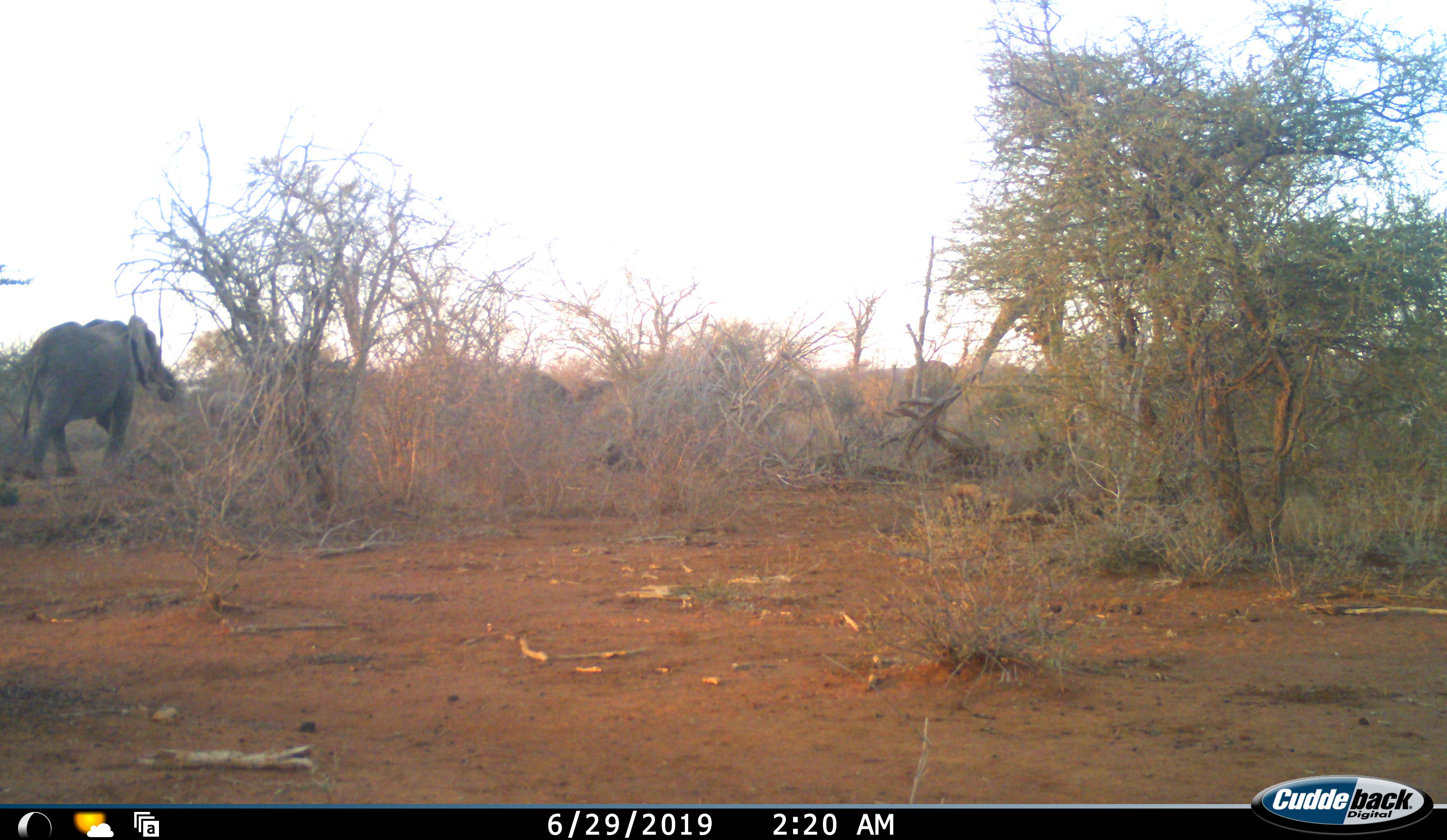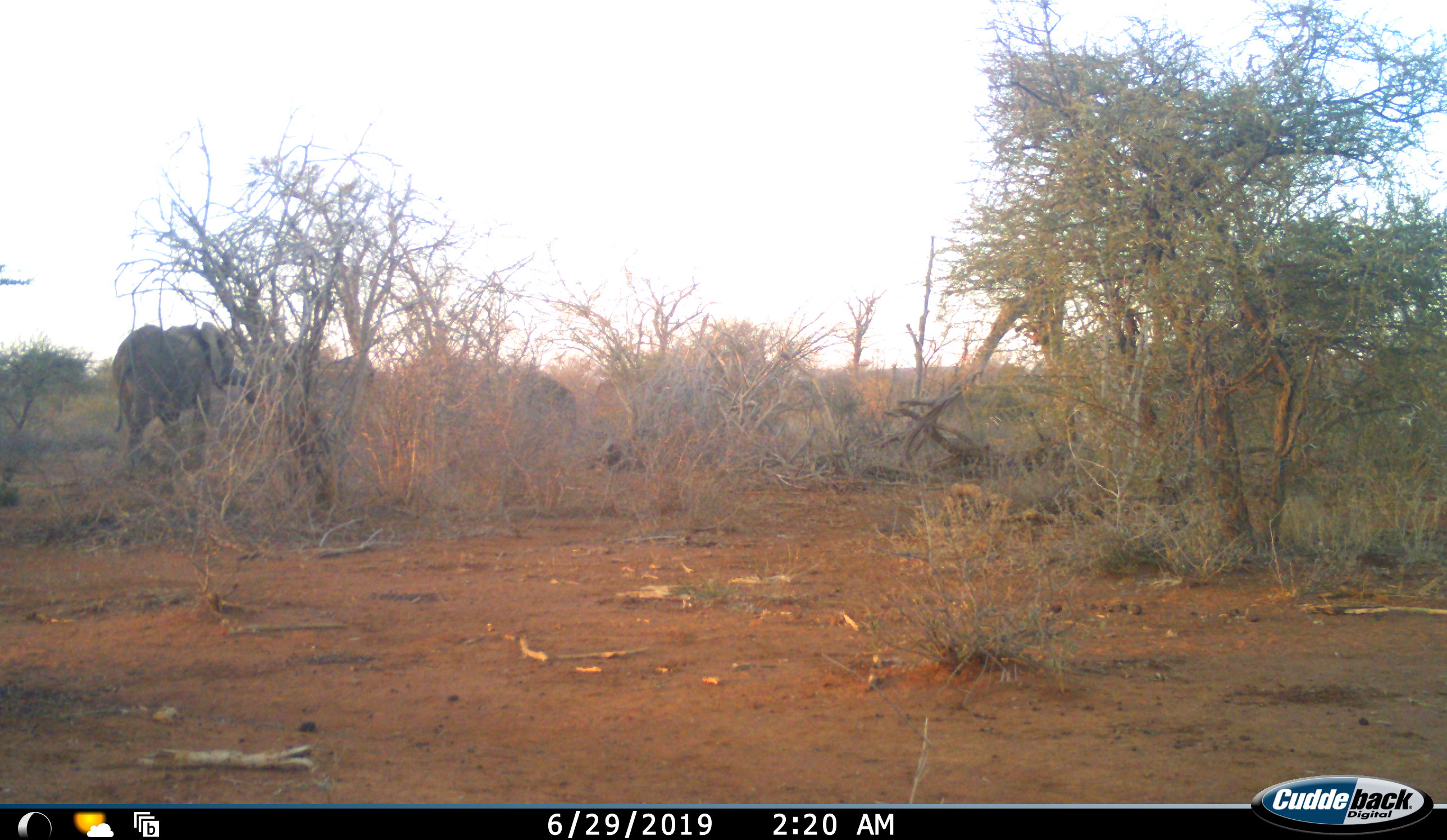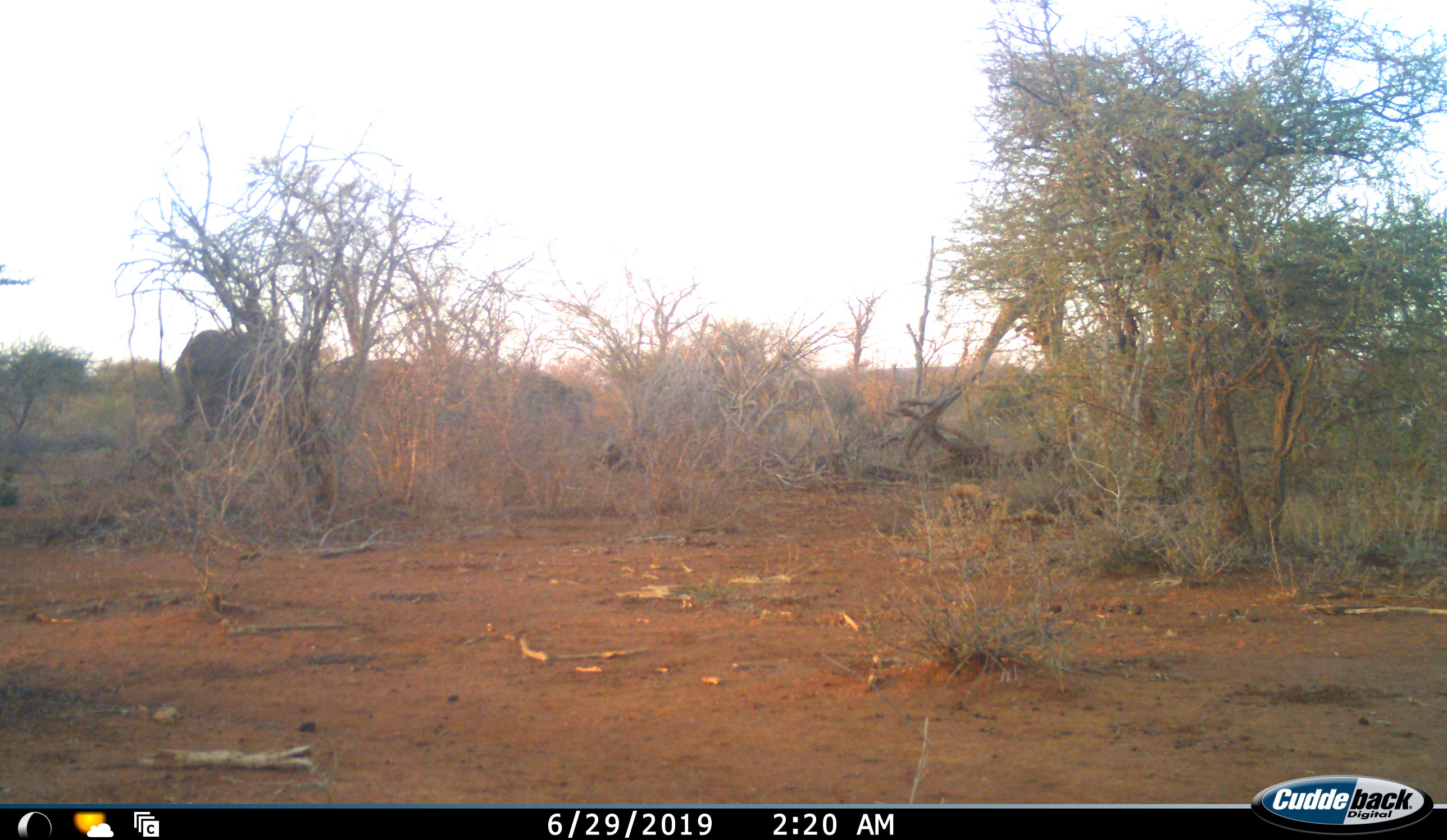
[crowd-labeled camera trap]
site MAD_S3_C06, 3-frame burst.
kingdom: Animalia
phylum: Chordata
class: Mammalia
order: Proboscidea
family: Elephantidae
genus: Loxodonta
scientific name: Loxodonta africana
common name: african bush elephant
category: elephant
Elephant (african bush elephant) (Loxodonta africana), count 5. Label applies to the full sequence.